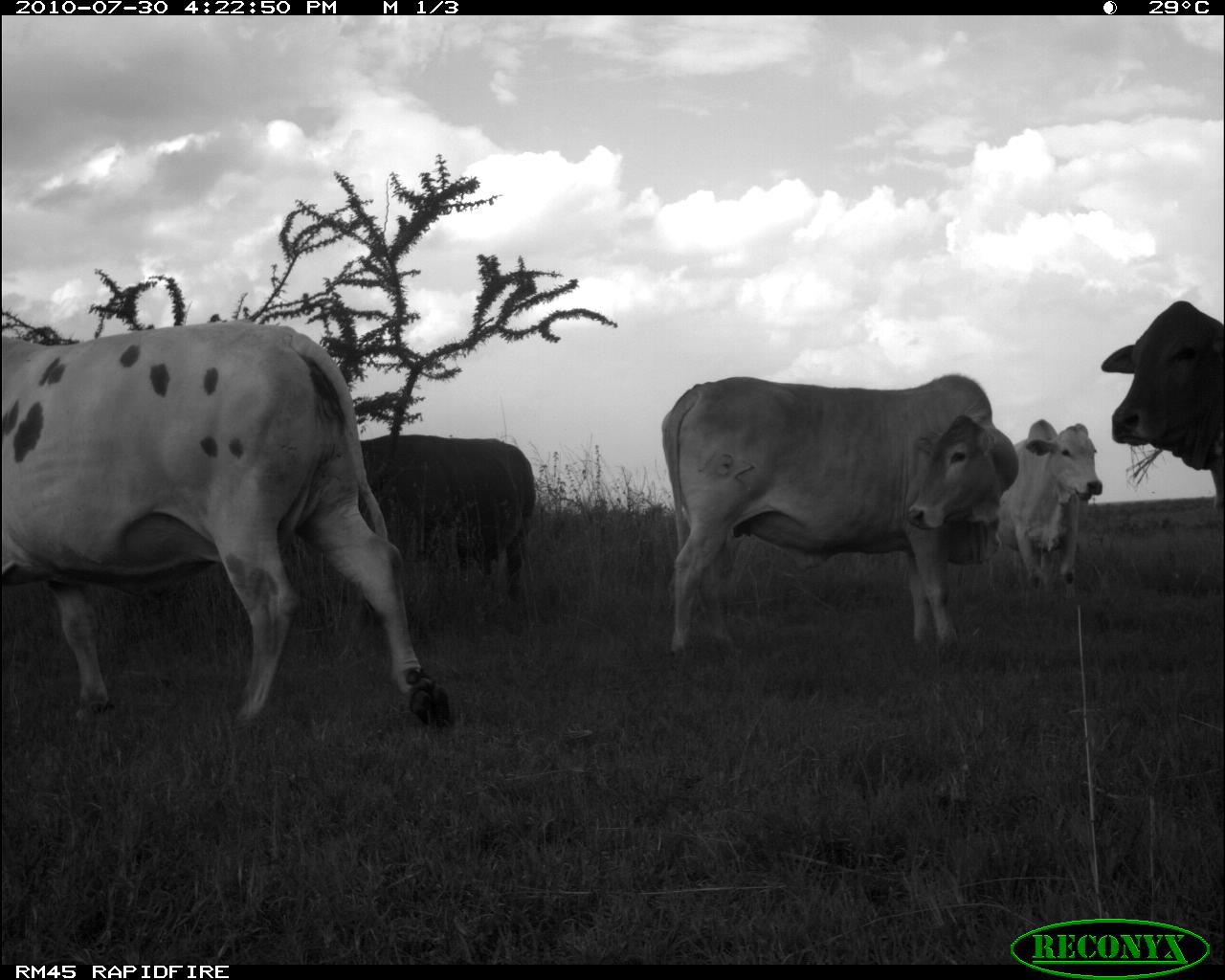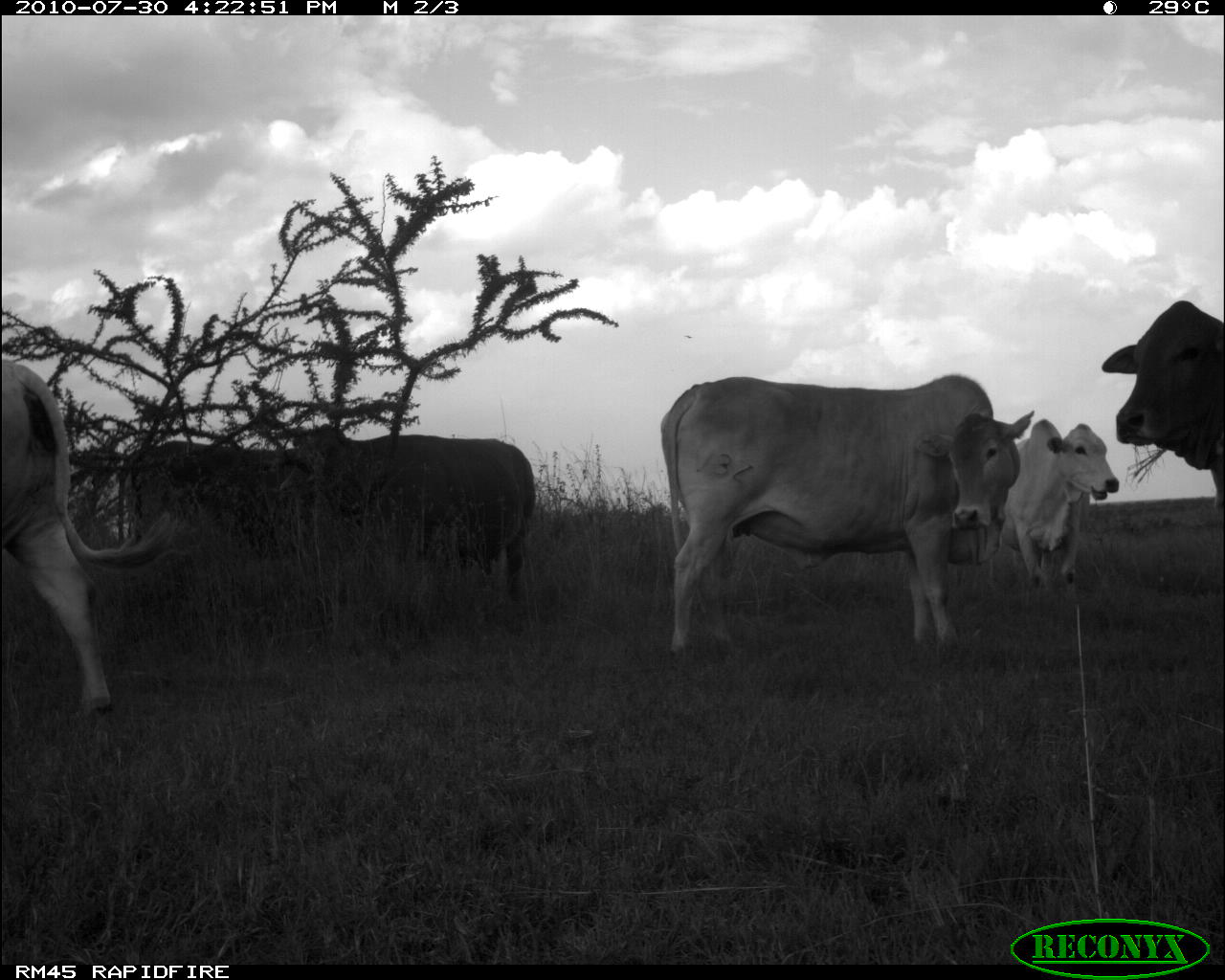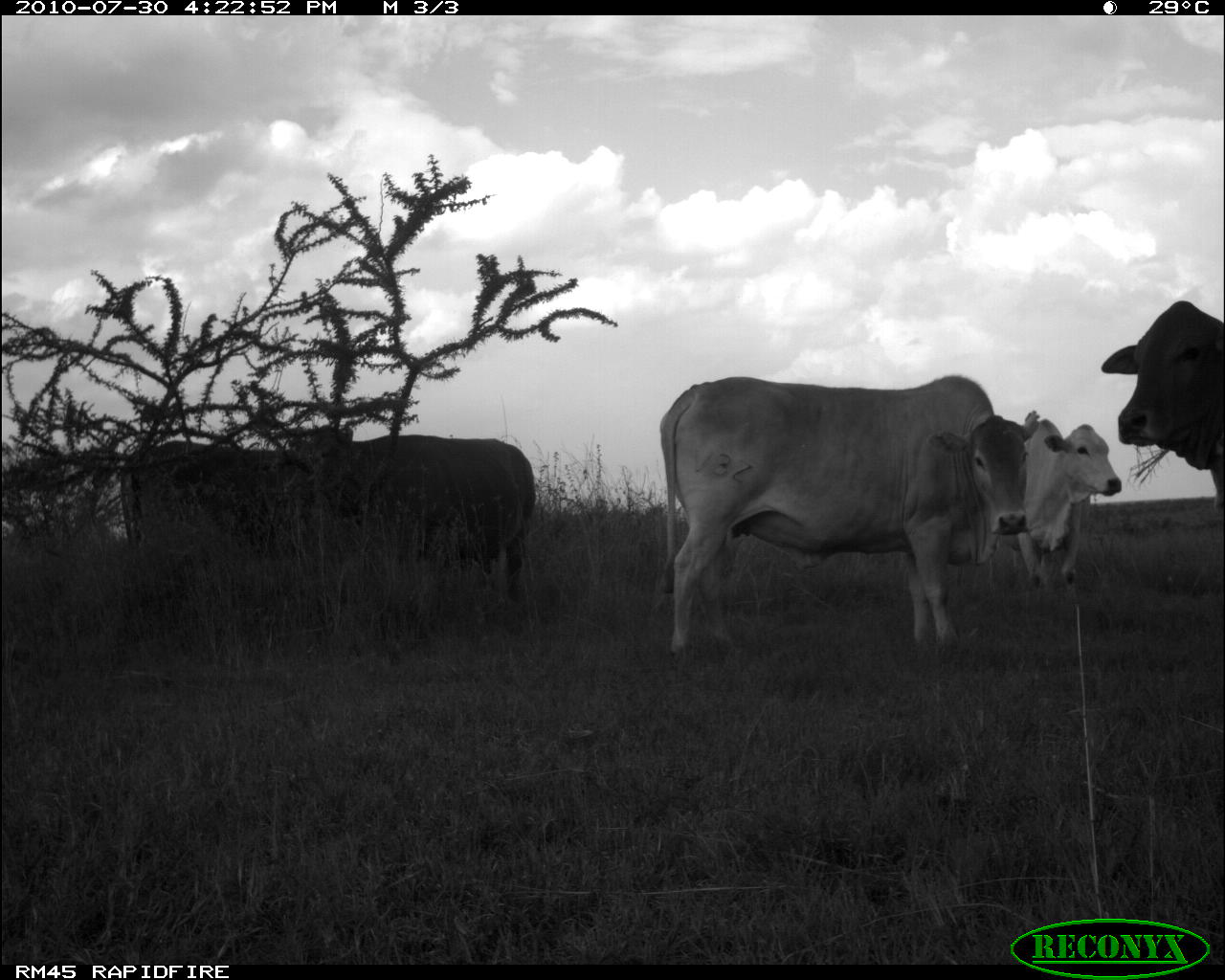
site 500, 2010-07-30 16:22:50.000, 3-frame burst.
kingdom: Animalia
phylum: Chordata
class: Mammalia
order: Artiodactyla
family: Bovidae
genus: Tragelaphus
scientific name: Tragelaphus oryx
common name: eland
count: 5